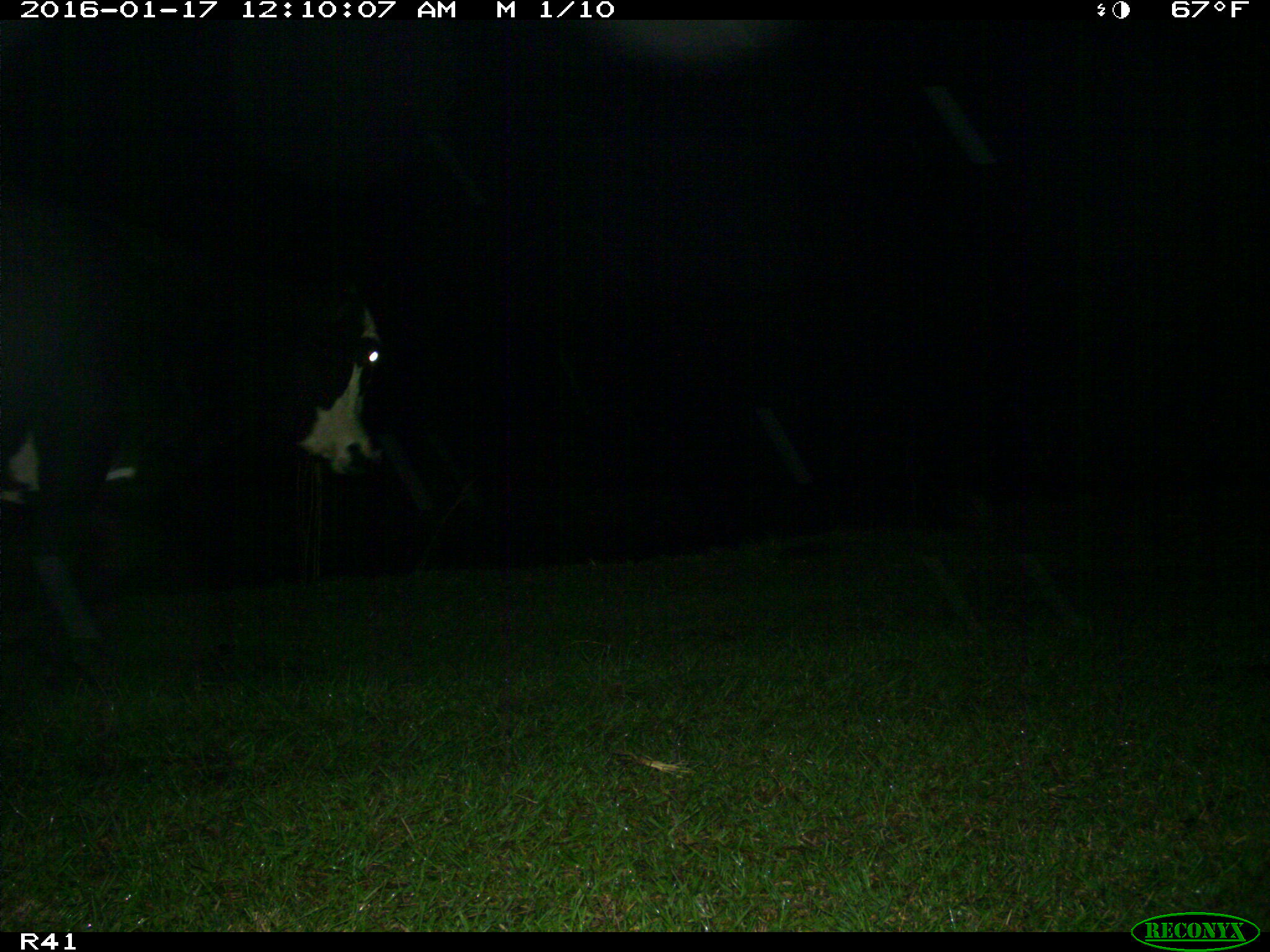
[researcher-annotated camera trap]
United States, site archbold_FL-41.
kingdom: Animalia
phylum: Chordata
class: Mammalia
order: Artiodactyla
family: Bovidae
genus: Bos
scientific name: Bos taurus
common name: domestic cow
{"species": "Bos taurus (domestic cow)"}